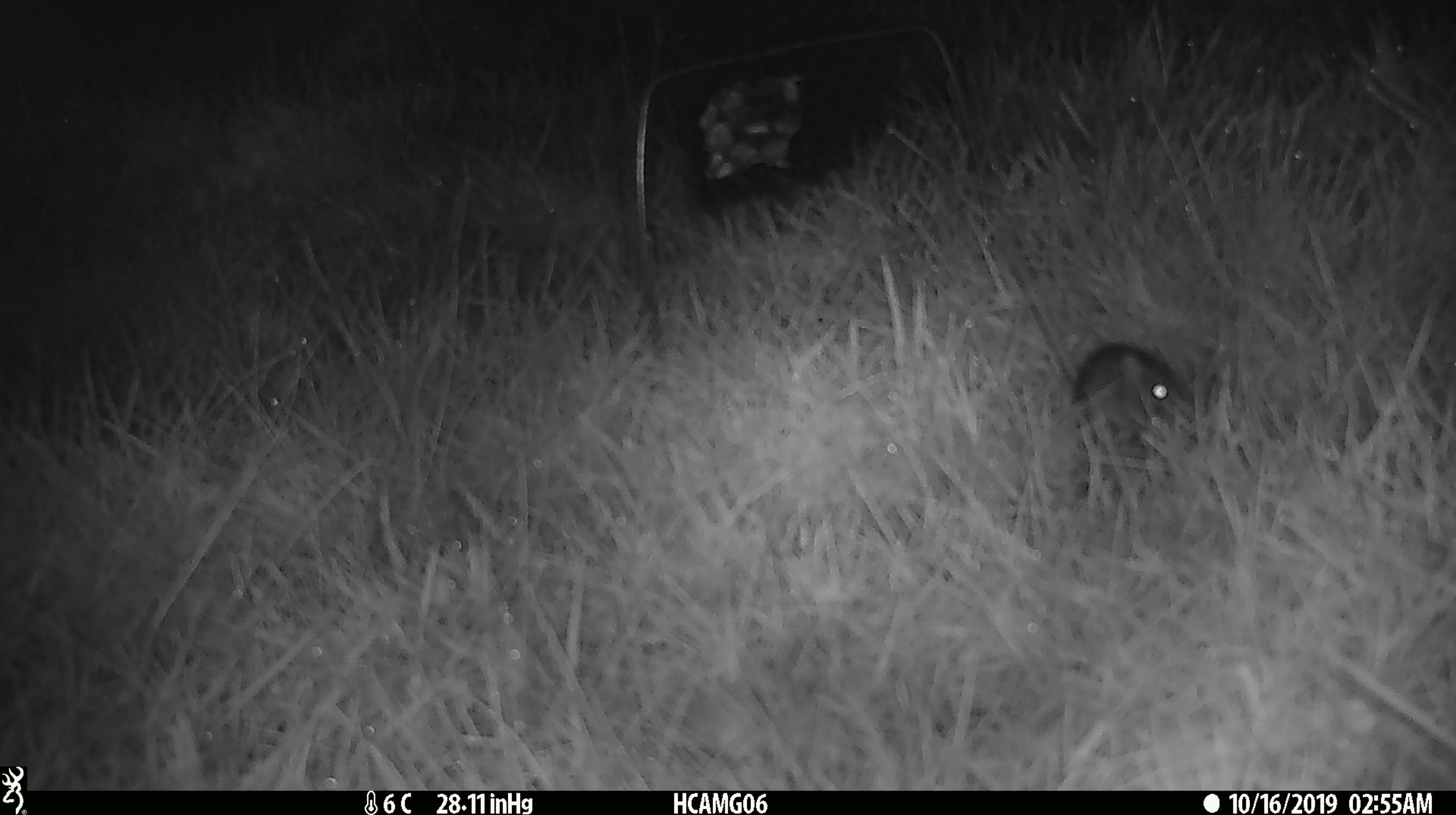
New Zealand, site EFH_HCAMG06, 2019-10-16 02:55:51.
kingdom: Animalia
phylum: Chordata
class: Mammalia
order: Rodentia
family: Muridae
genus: Mus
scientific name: Mus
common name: mouse